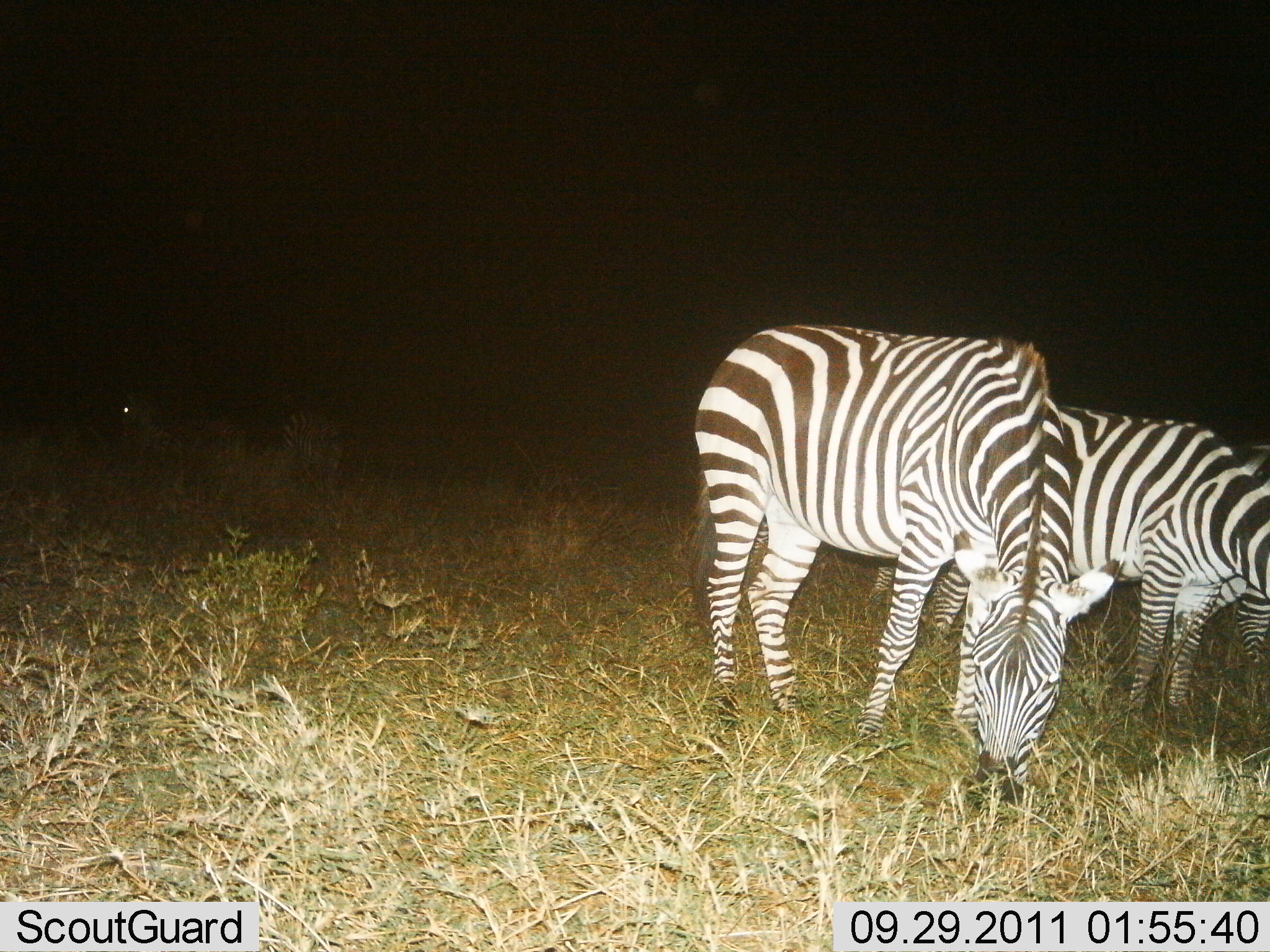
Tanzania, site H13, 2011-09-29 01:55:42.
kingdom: Animalia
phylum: Chordata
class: Mammalia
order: Perissodactyla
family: Equidae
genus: Equus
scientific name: Equus quagga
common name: plains zebra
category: zebra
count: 3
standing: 43%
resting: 0%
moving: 0%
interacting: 0%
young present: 7%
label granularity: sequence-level